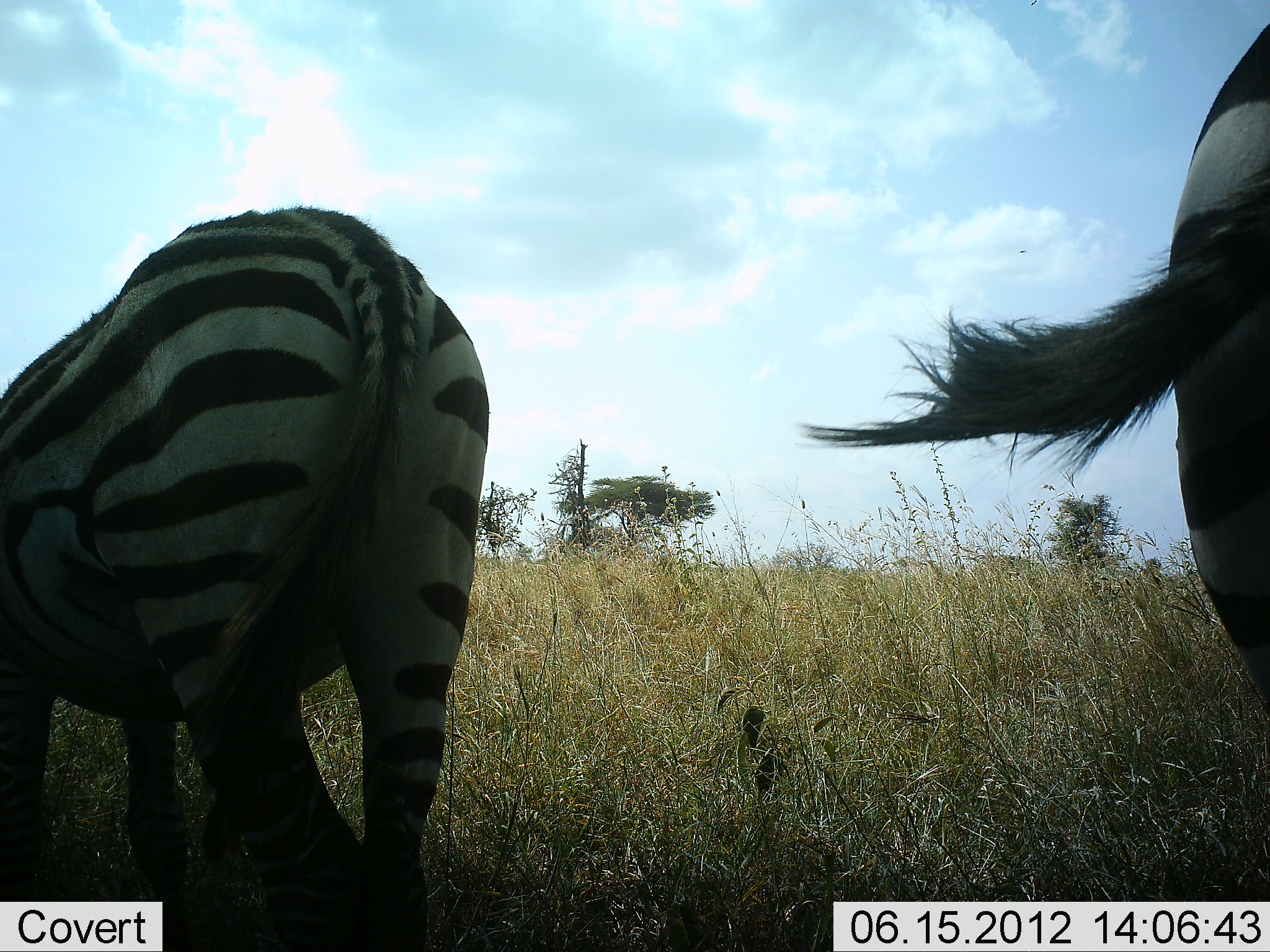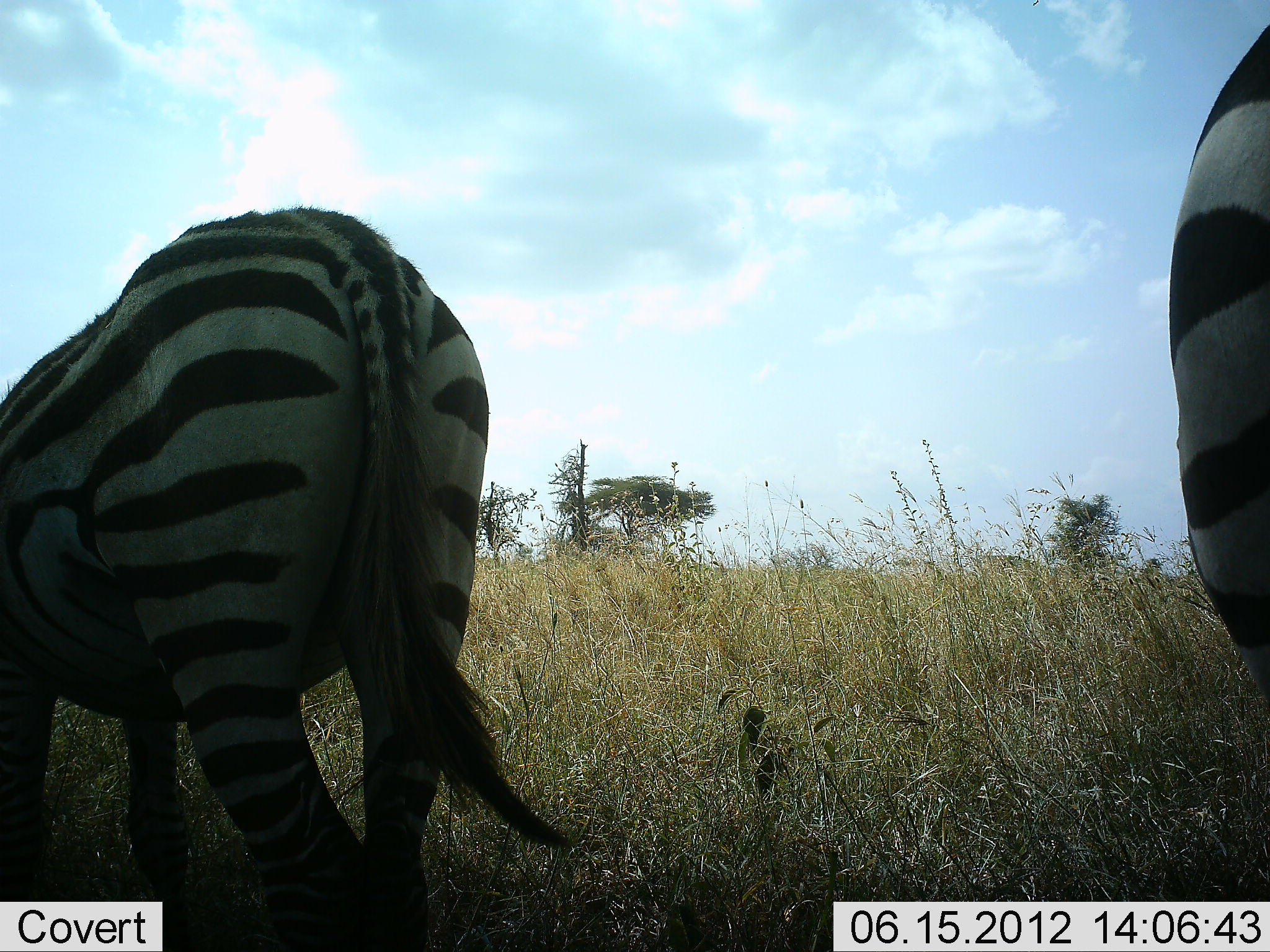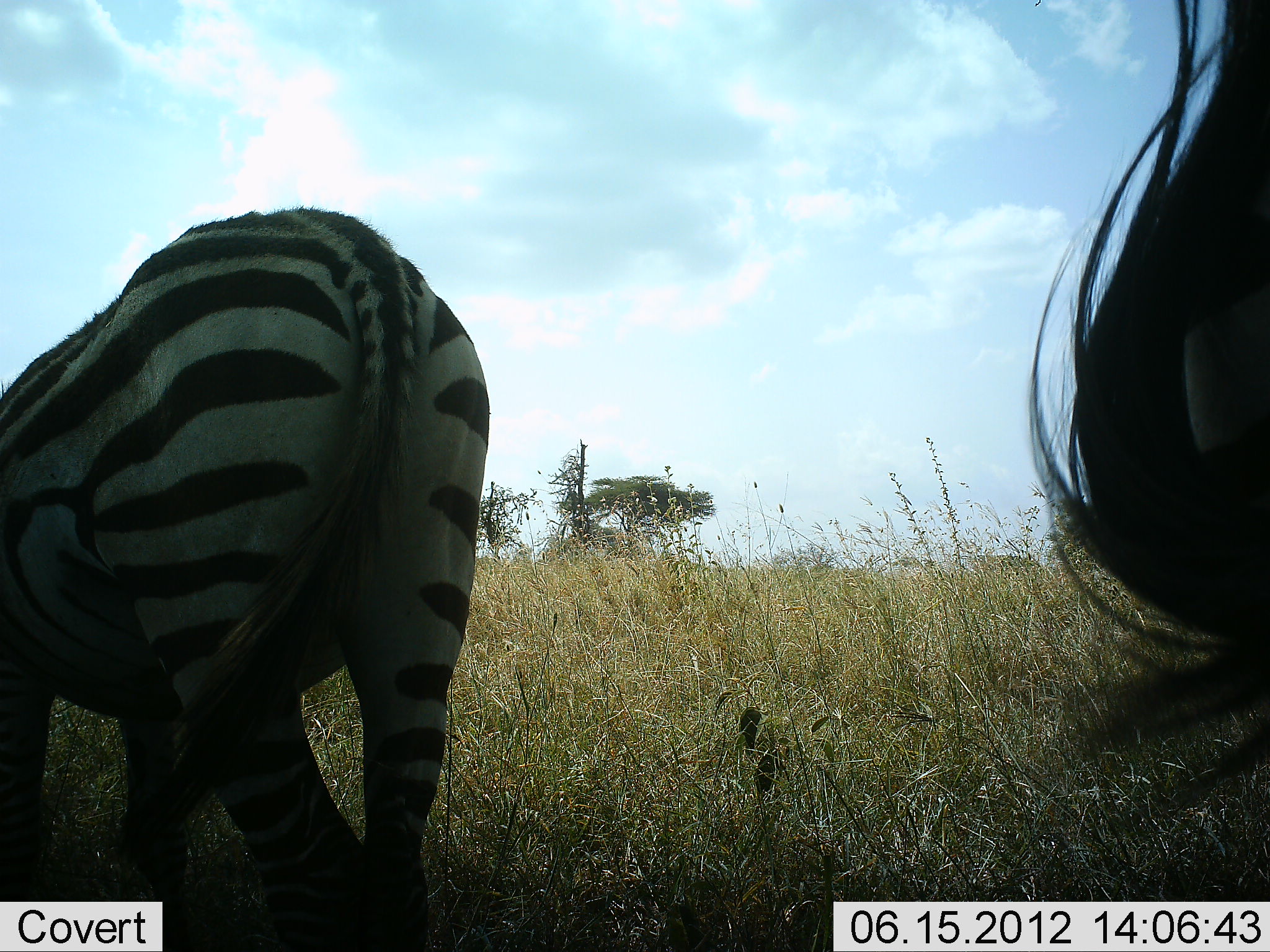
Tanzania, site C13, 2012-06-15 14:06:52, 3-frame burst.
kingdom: Animalia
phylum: Chordata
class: Mammalia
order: Perissodactyla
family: Equidae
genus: Equus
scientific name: Equus quagga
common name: plains zebra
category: zebra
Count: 2.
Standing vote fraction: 50%.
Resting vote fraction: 0%.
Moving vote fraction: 10%.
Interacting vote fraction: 0%.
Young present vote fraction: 0%.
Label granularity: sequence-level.